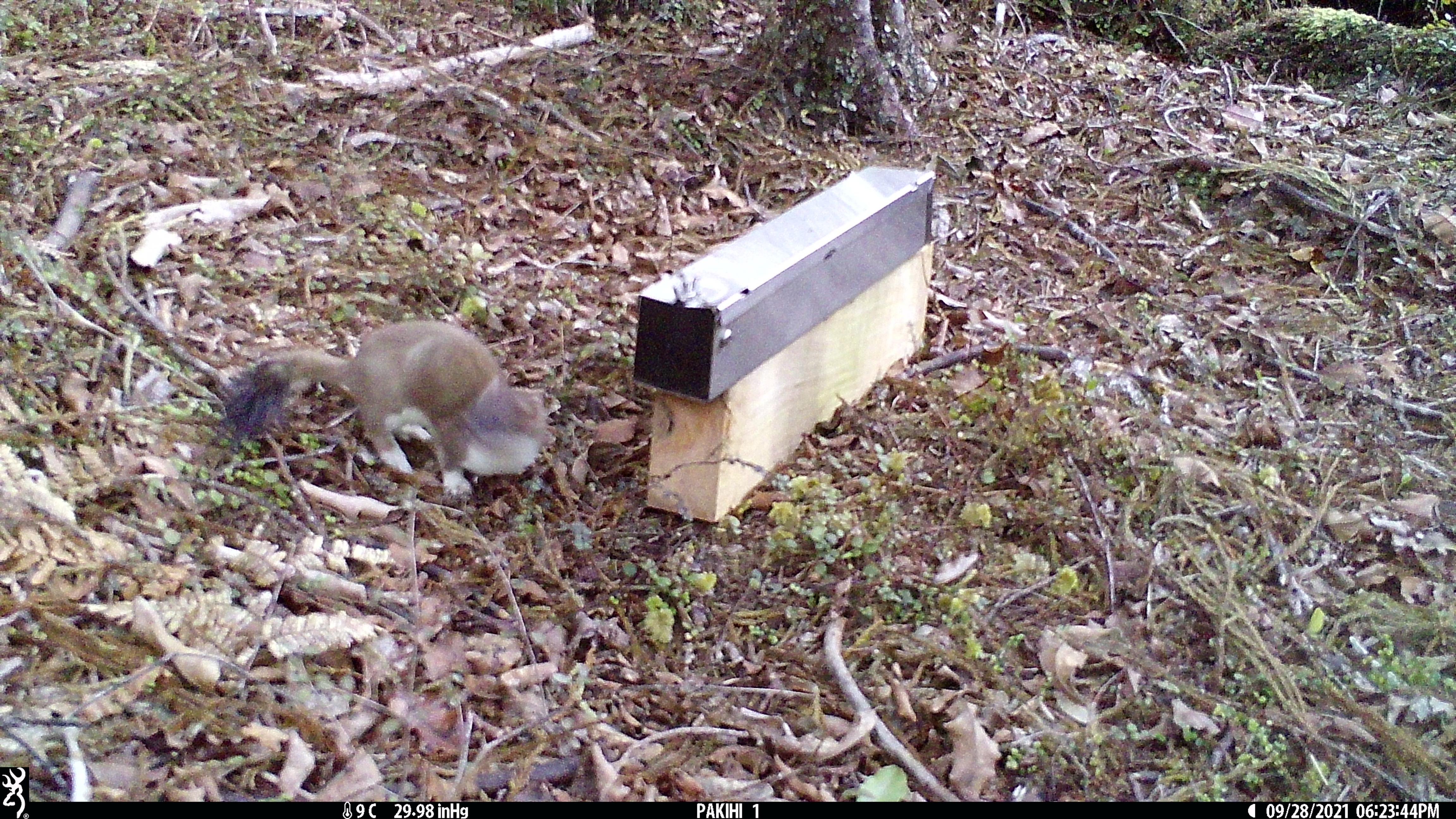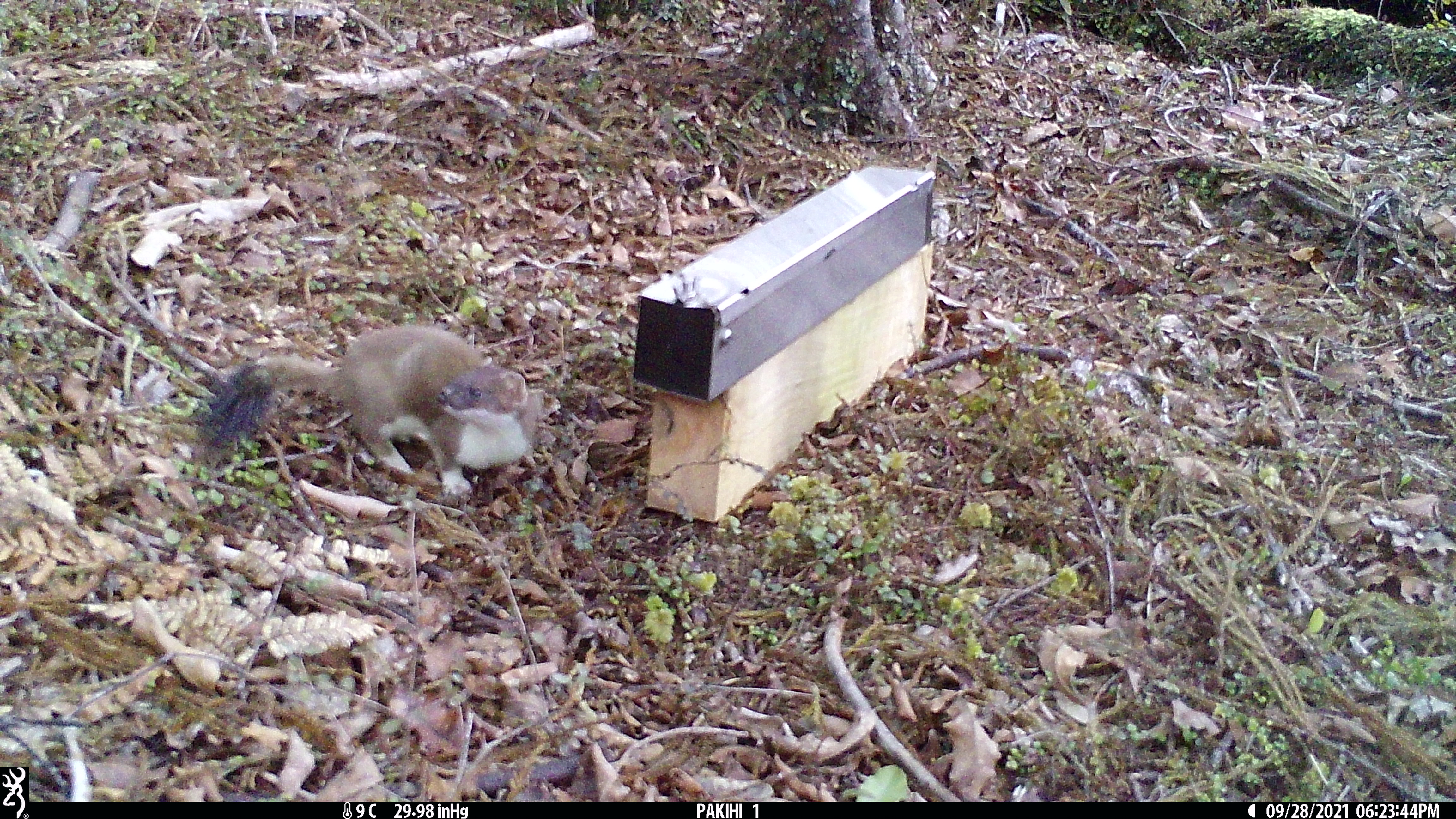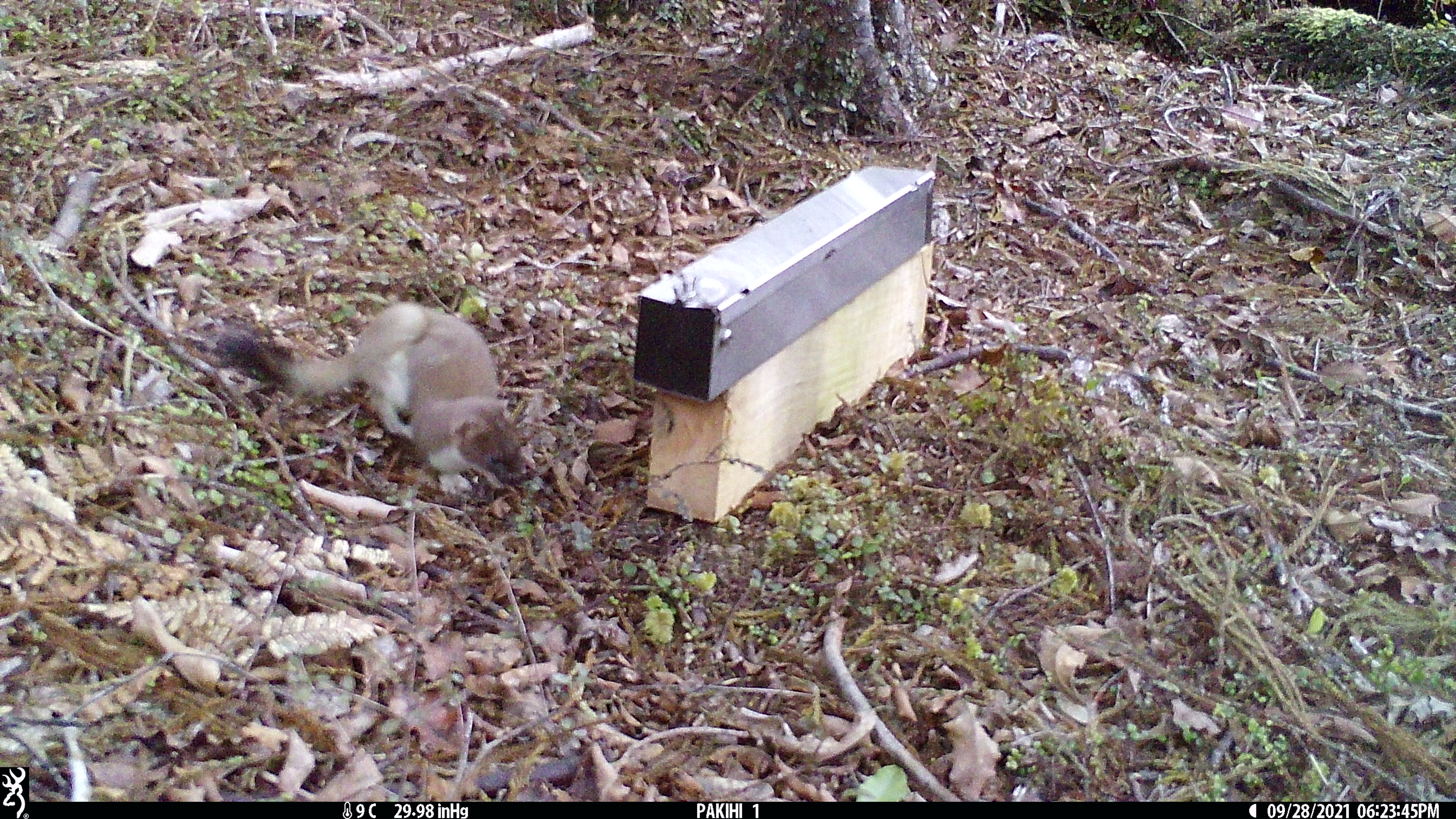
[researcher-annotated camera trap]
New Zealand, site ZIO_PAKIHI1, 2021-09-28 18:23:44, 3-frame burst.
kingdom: Animalia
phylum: Chordata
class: Mammalia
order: Carnivora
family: Mustelidae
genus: Mustela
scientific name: Mustela erminea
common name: stoat